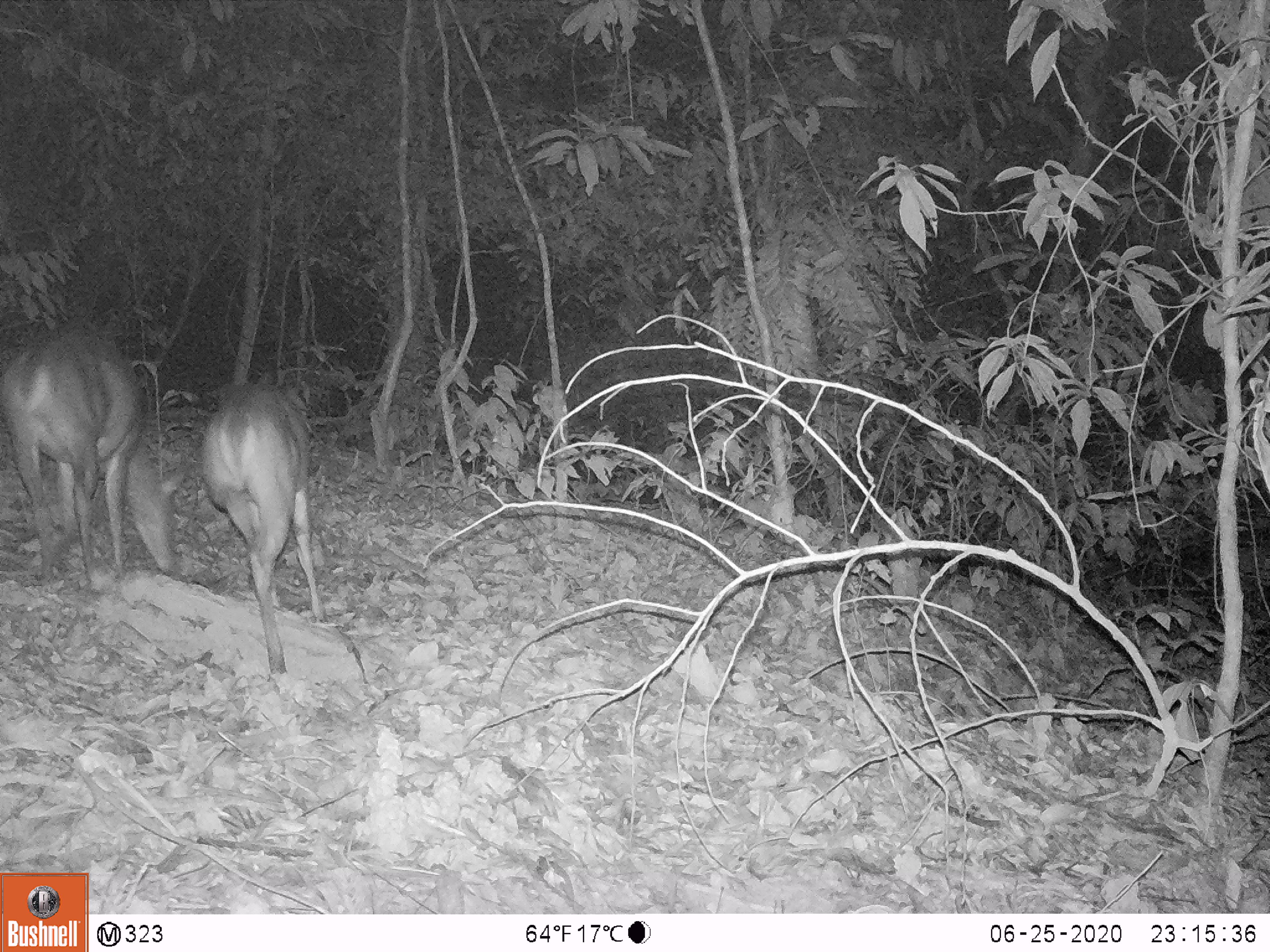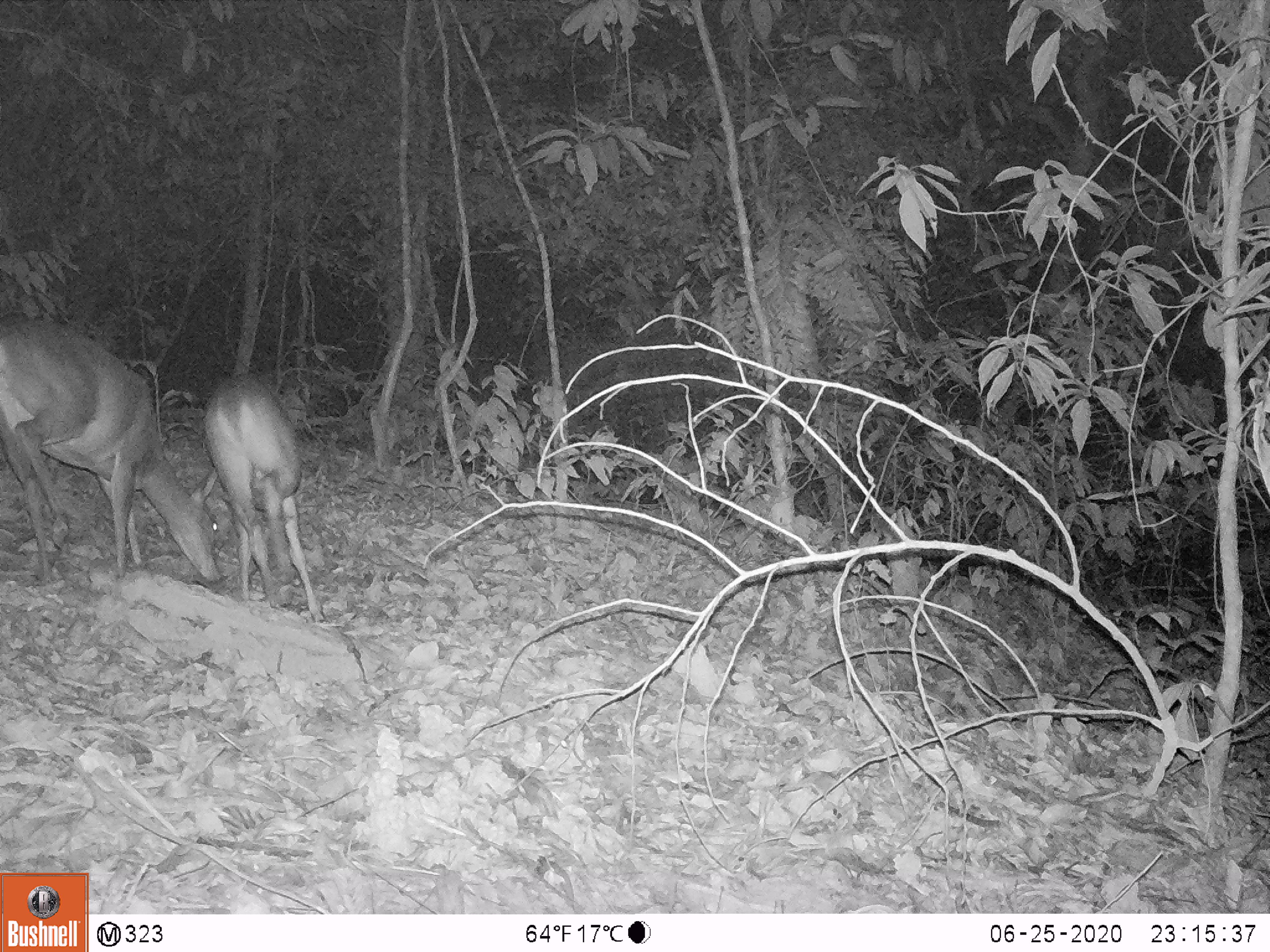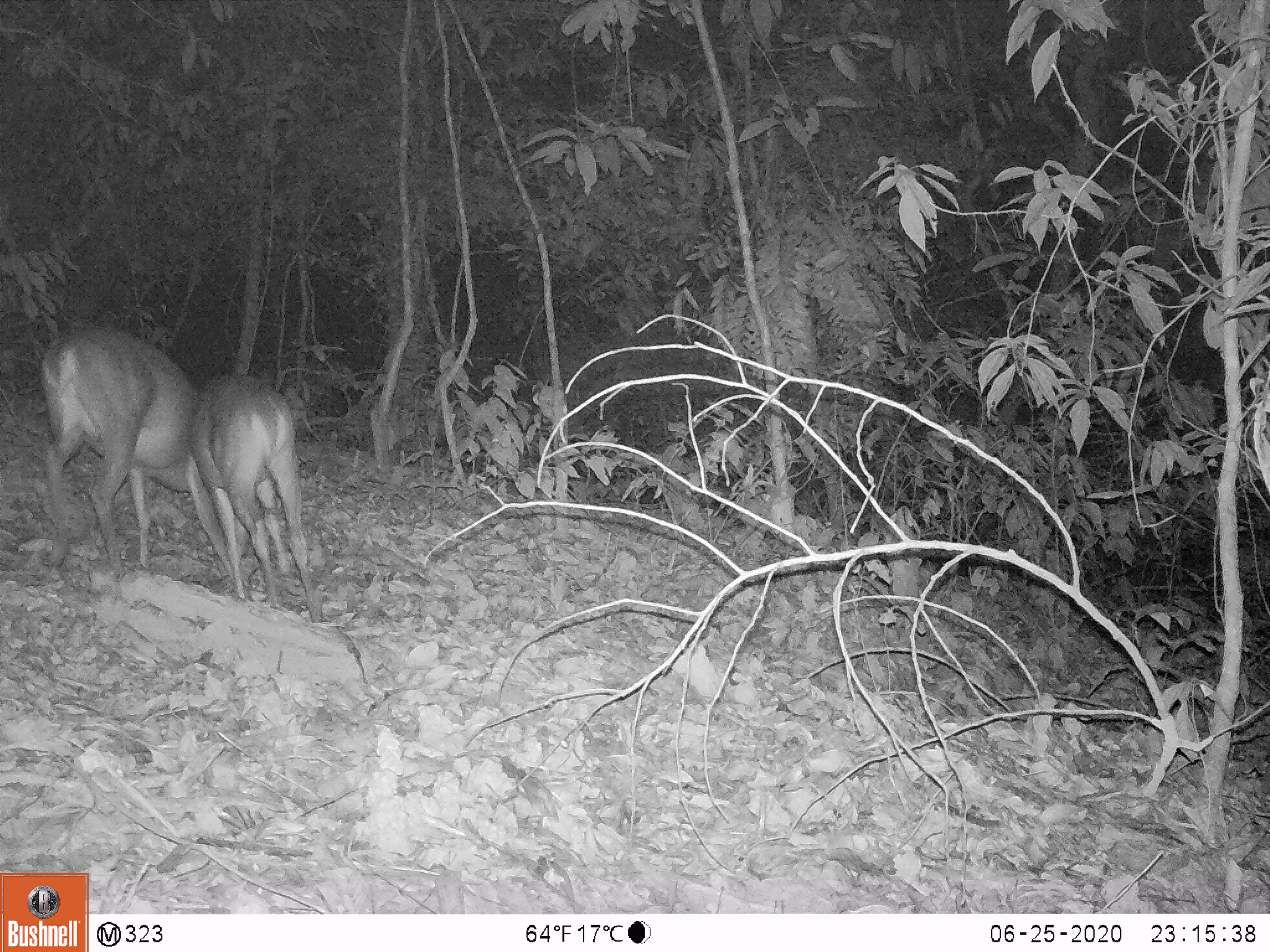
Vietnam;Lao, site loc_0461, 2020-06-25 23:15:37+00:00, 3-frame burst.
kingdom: Animalia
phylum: Chordata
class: Mammalia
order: Artiodactyla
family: Cervidae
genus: Muntiacus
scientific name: Muntiacus vuquangensis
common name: large-antlered muntjac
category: large antlered muntjac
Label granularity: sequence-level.